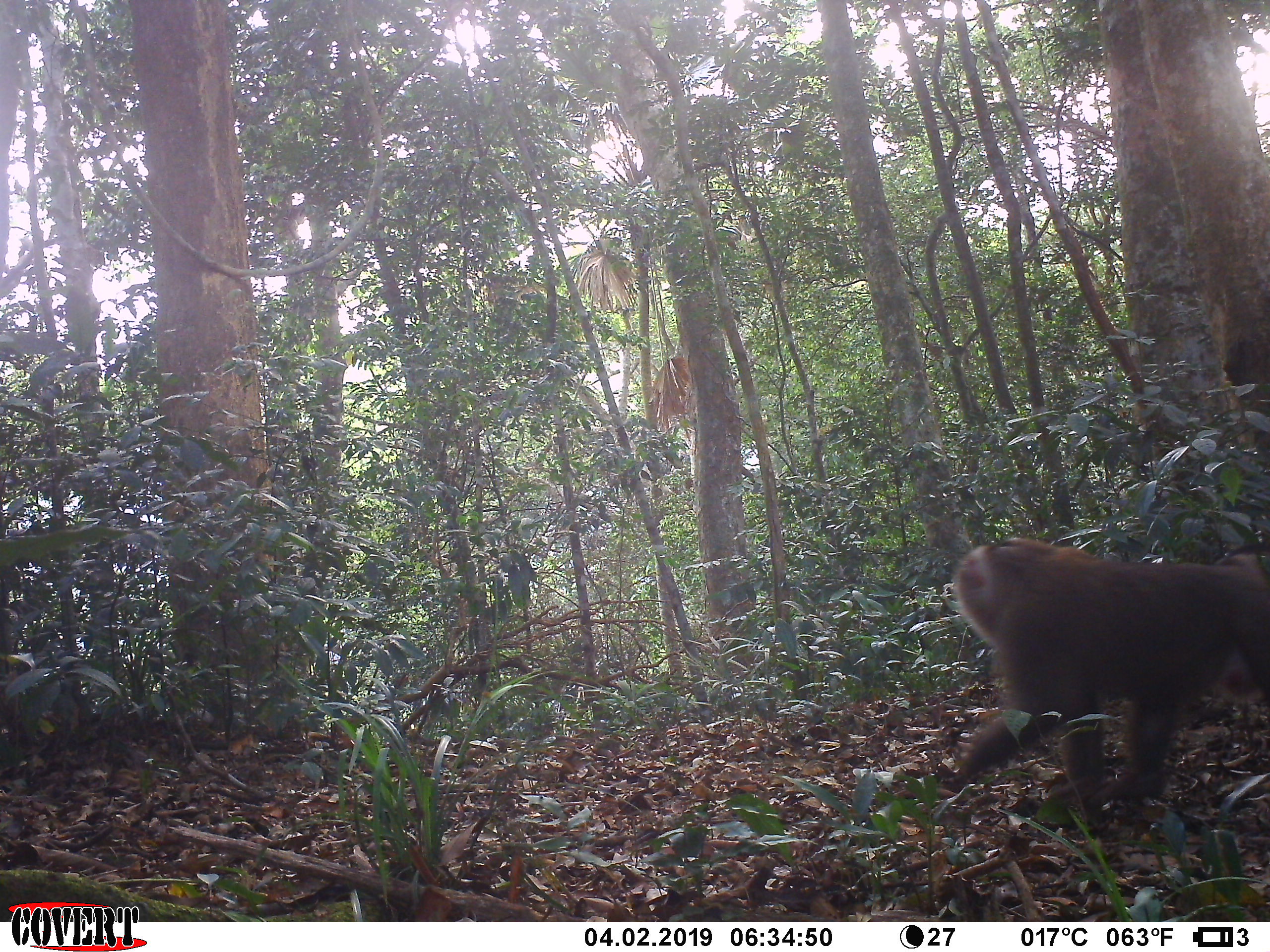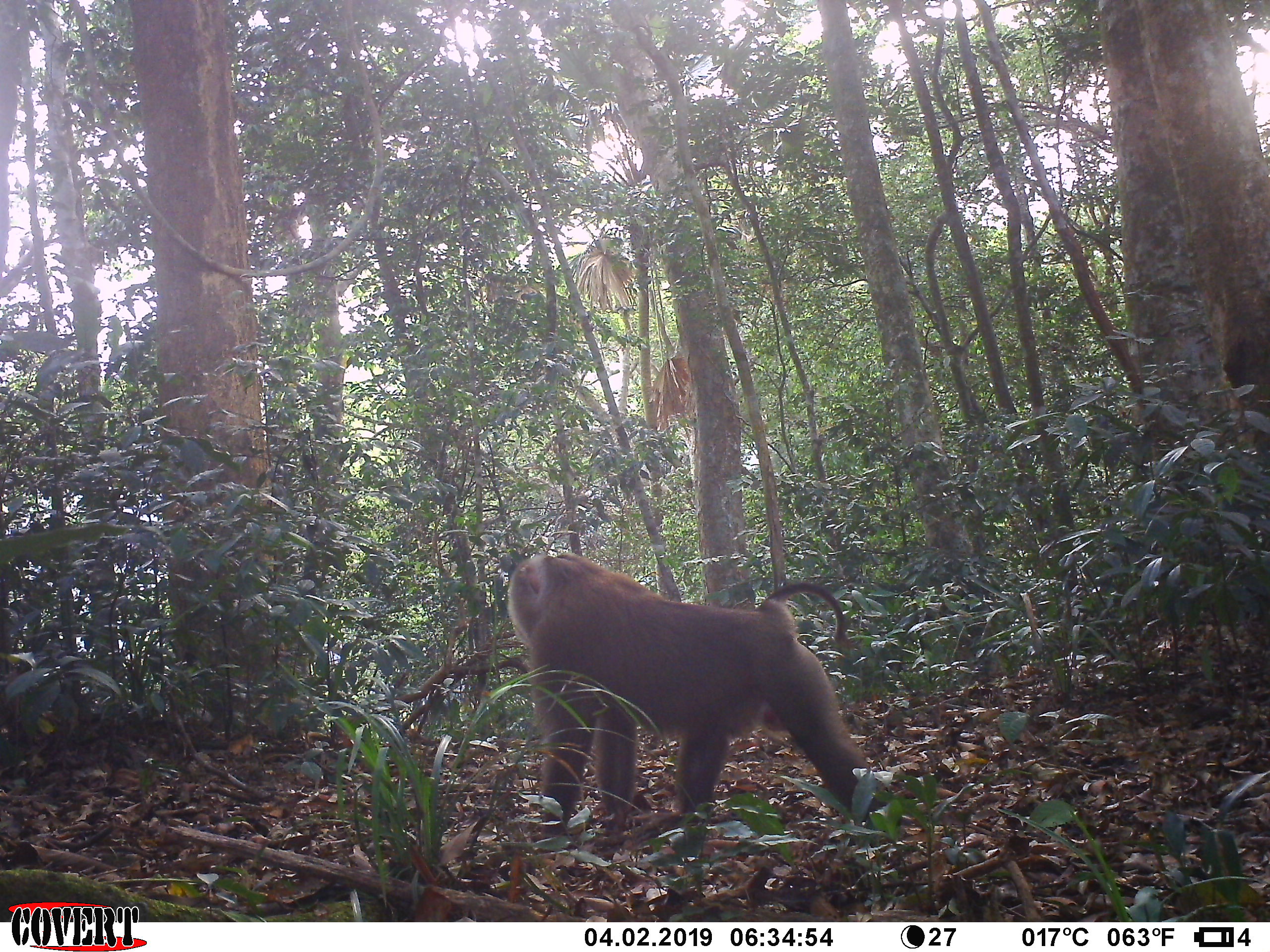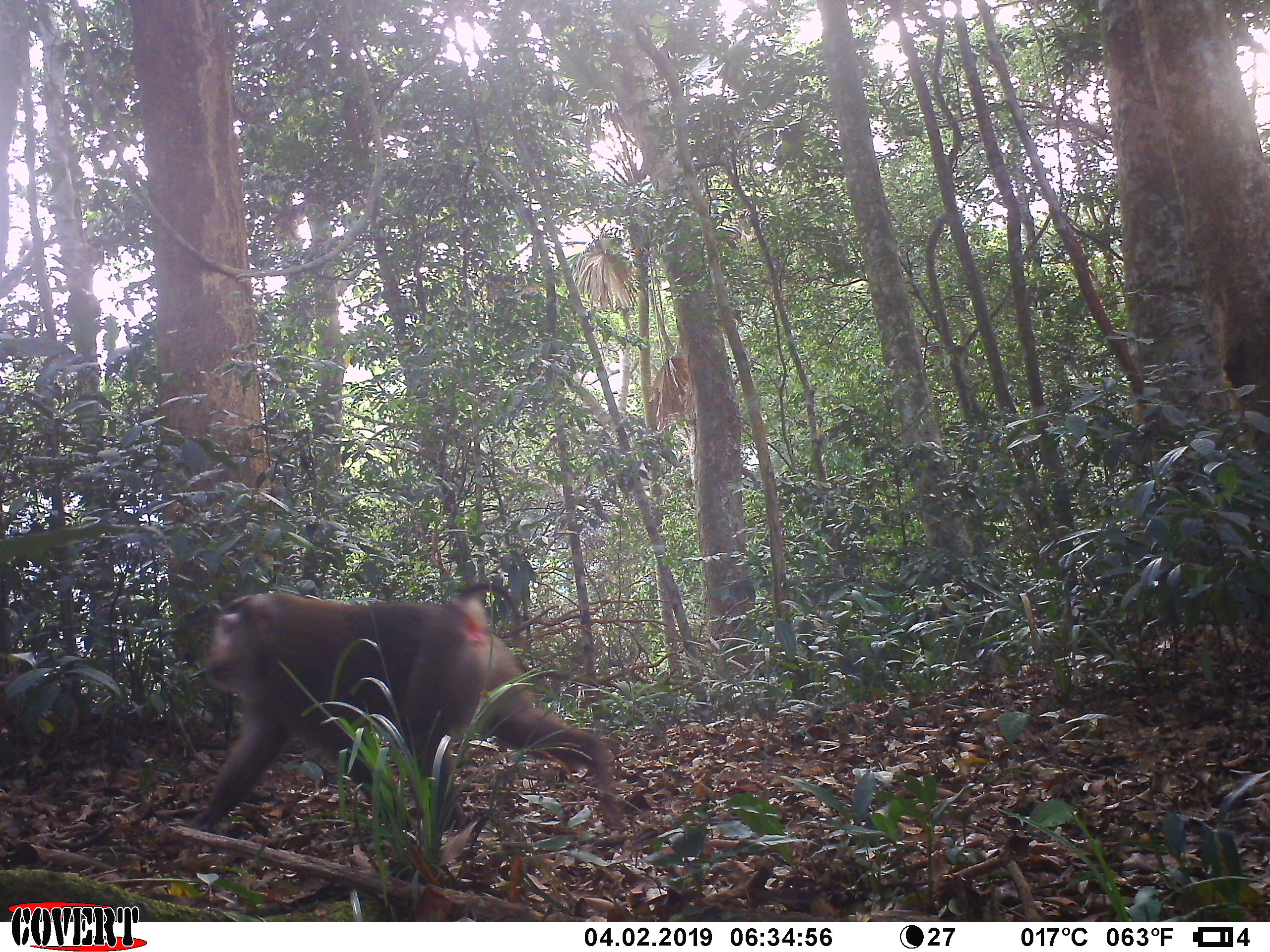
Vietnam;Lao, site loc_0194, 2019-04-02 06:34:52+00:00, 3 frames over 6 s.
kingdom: Animalia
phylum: Chordata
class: Mammalia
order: Primates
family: Cercopithecidae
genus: Macaca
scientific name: Macaca nemestrina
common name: pig-tailed macaque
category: pig tailed macaque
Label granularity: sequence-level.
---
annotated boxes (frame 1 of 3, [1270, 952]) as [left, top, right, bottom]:
pig tailed macaque: [947, 534, 1267, 836]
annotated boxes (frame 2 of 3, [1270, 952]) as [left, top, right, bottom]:
pig tailed macaque: [504, 545, 888, 836]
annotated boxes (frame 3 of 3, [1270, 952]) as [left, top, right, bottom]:
pig tailed macaque: [185, 578, 623, 834]